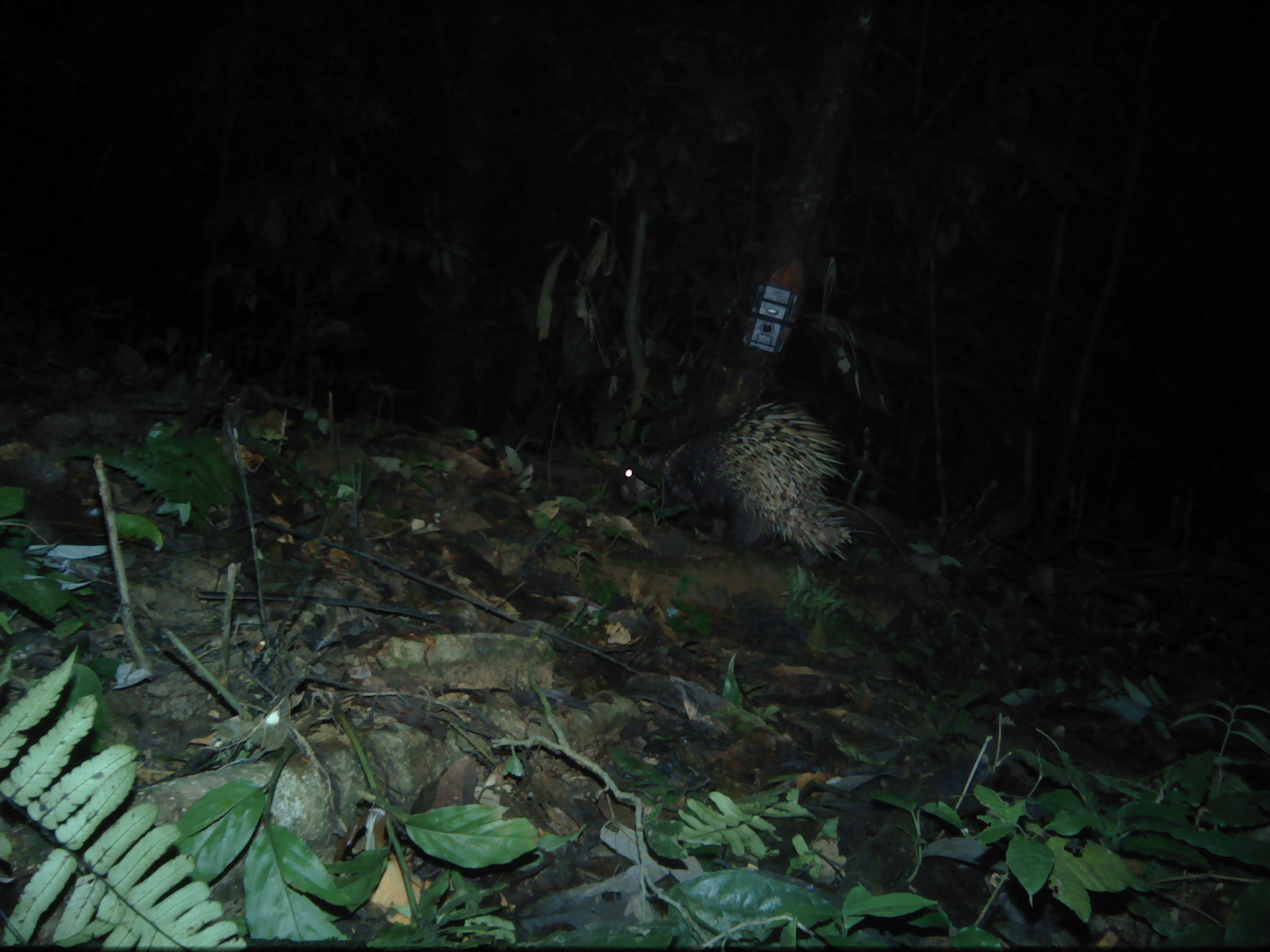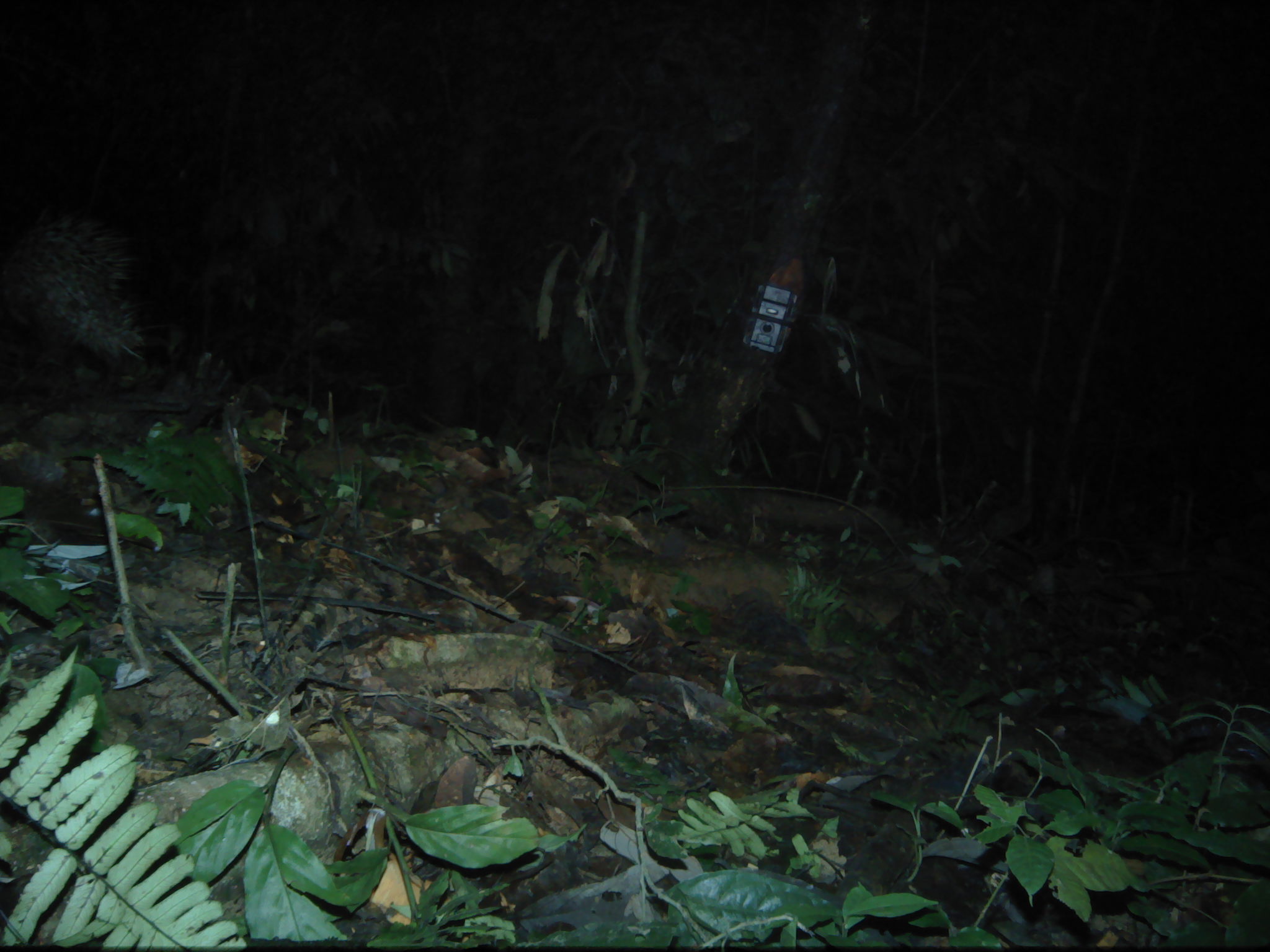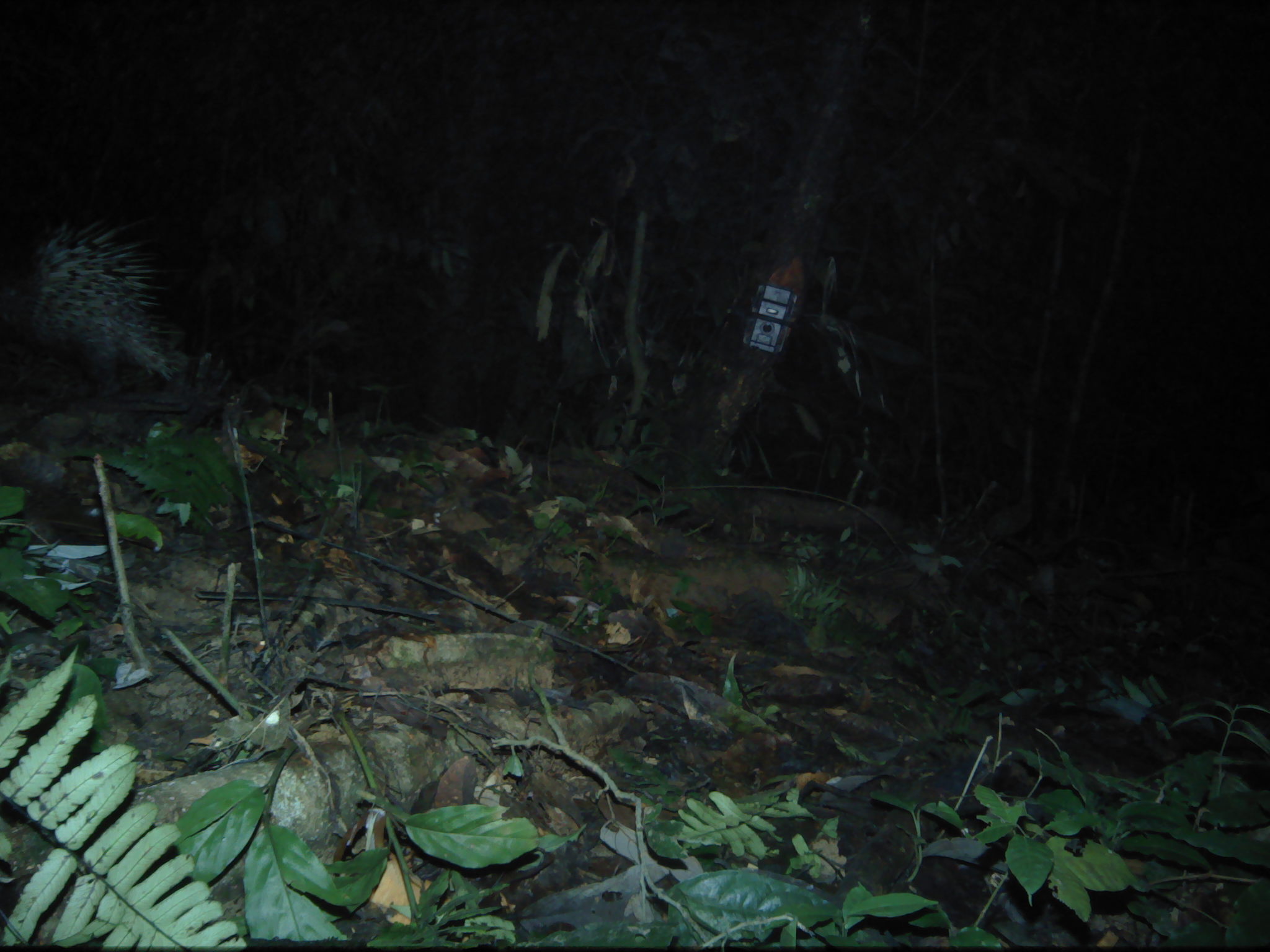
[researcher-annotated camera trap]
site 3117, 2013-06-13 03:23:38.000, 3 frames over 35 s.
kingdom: Animalia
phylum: Chordata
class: Mammalia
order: Rodentia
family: Hystricidae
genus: Hystrix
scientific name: Hystrix brachyura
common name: east asian porcupine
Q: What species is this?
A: Hystrix brachyura (east asian porcupine).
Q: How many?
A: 1.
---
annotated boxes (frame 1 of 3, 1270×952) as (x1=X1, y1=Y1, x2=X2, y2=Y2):
hystrix brachyura: (x1=615, y1=396, x2=855, y2=566)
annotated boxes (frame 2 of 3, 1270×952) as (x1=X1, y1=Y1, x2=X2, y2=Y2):
hystrix brachyura: (x1=4, y1=202, x2=147, y2=397)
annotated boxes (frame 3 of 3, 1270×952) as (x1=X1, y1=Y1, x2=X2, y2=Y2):
hystrix brachyura: (x1=0, y1=214, x2=181, y2=398)